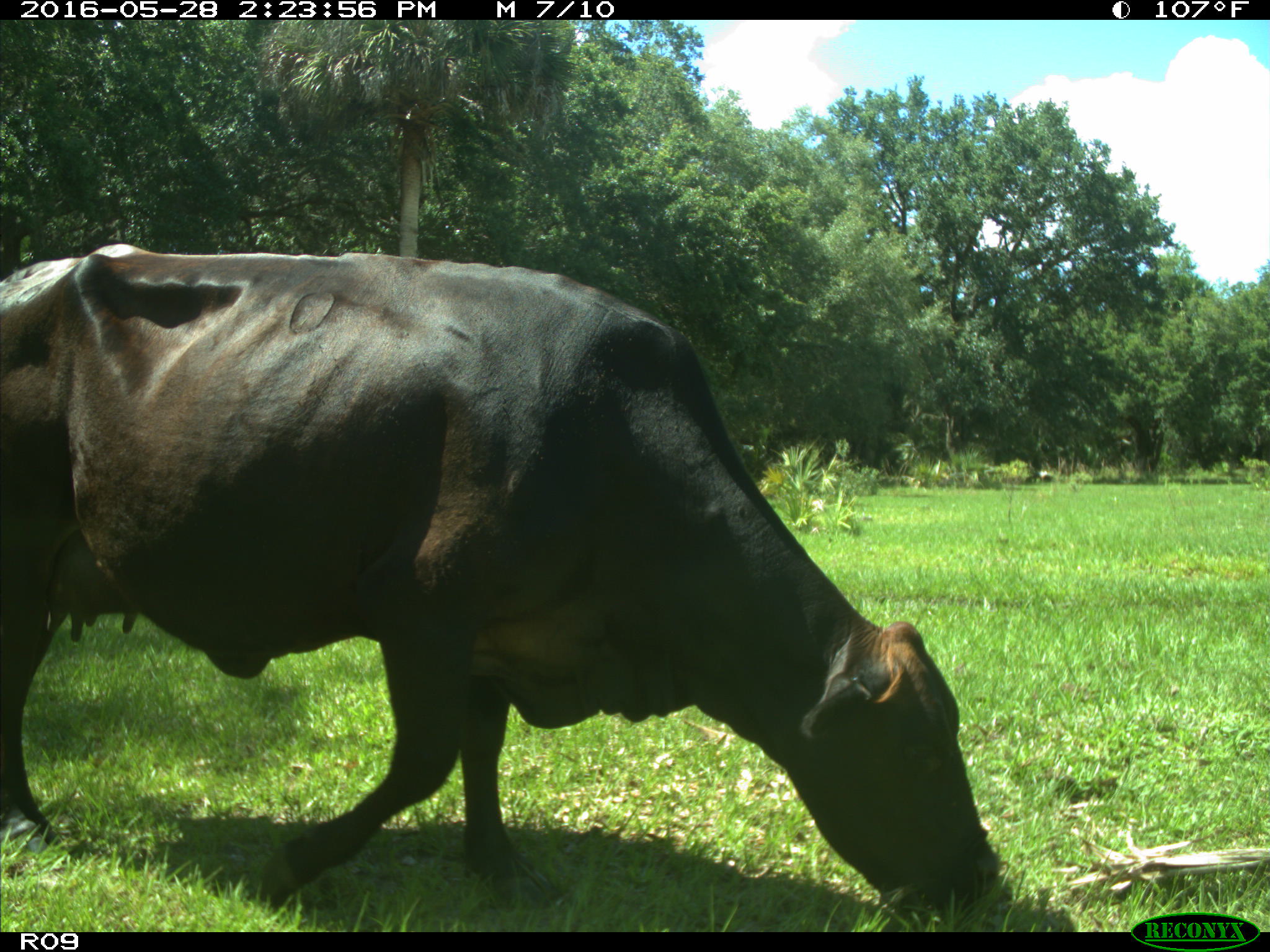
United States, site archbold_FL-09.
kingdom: Animalia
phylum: Chordata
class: Mammalia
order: Artiodactyla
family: Bovidae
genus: Bos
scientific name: Bos taurus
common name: domestic cow